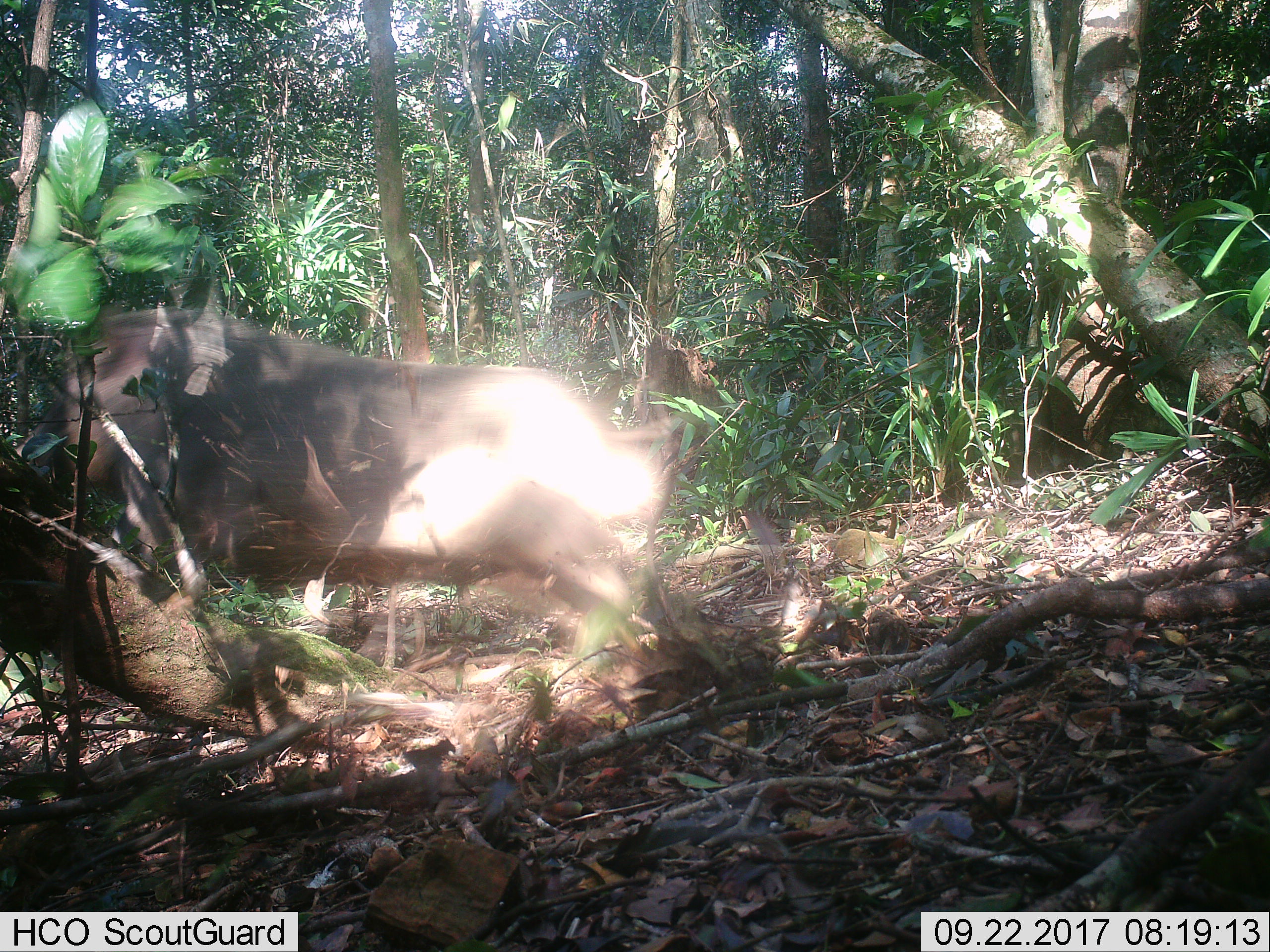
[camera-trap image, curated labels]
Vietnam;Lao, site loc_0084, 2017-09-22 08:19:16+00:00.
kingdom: Animalia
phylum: Chordata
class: Mammalia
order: Artiodactyla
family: Suidae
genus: Sus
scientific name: Sus scrofa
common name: eurasian wild pig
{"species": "eurasian wild pig (Sus scrofa)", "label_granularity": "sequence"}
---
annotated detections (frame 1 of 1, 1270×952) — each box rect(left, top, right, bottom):
eurasian wild pig: rect(5, 307, 664, 668)